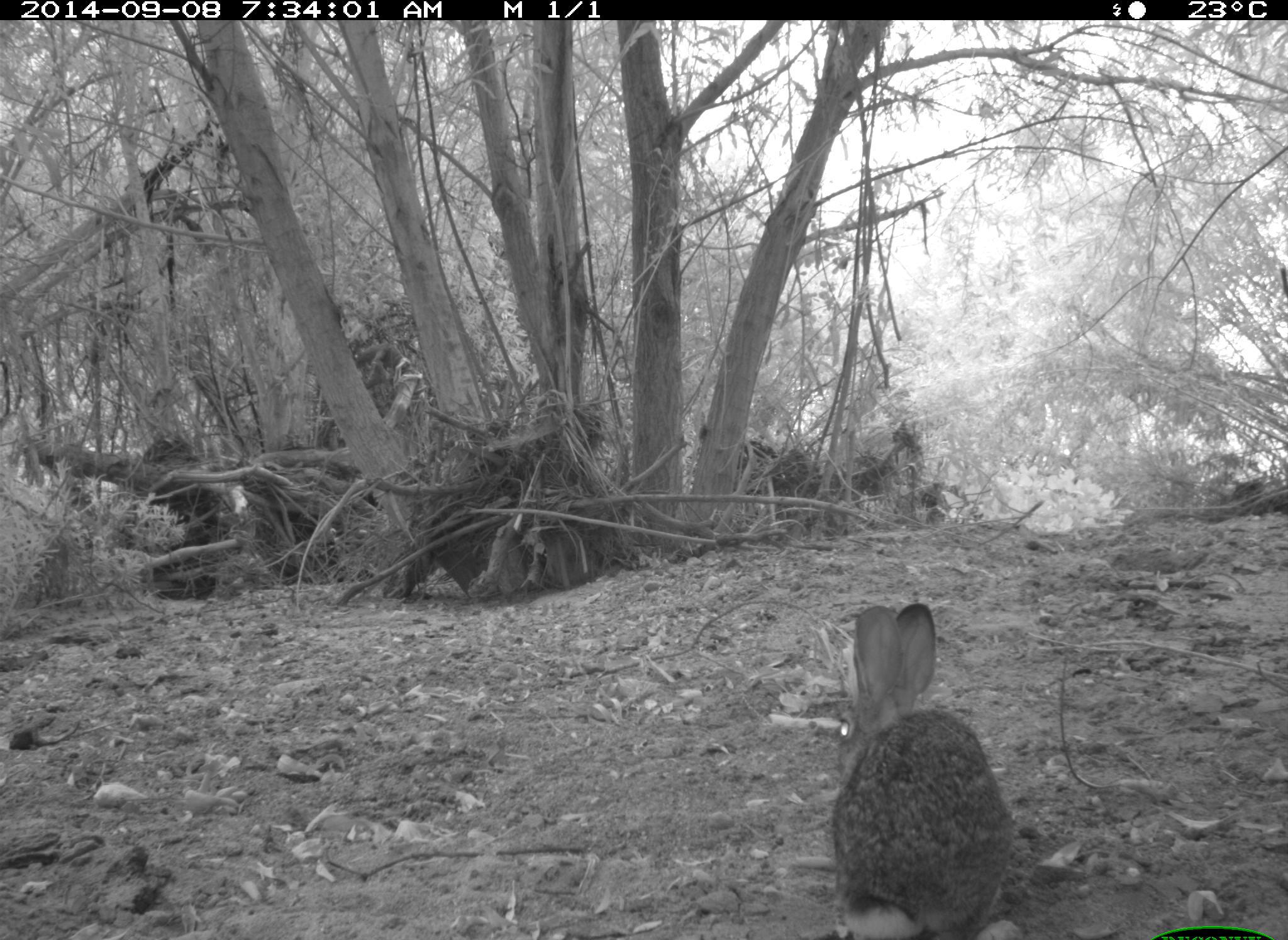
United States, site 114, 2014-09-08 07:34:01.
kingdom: Animalia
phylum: Chordata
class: Mammalia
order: Lagomorpha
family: Leporidae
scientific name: Leporidae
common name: rabbits and hares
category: rabbit